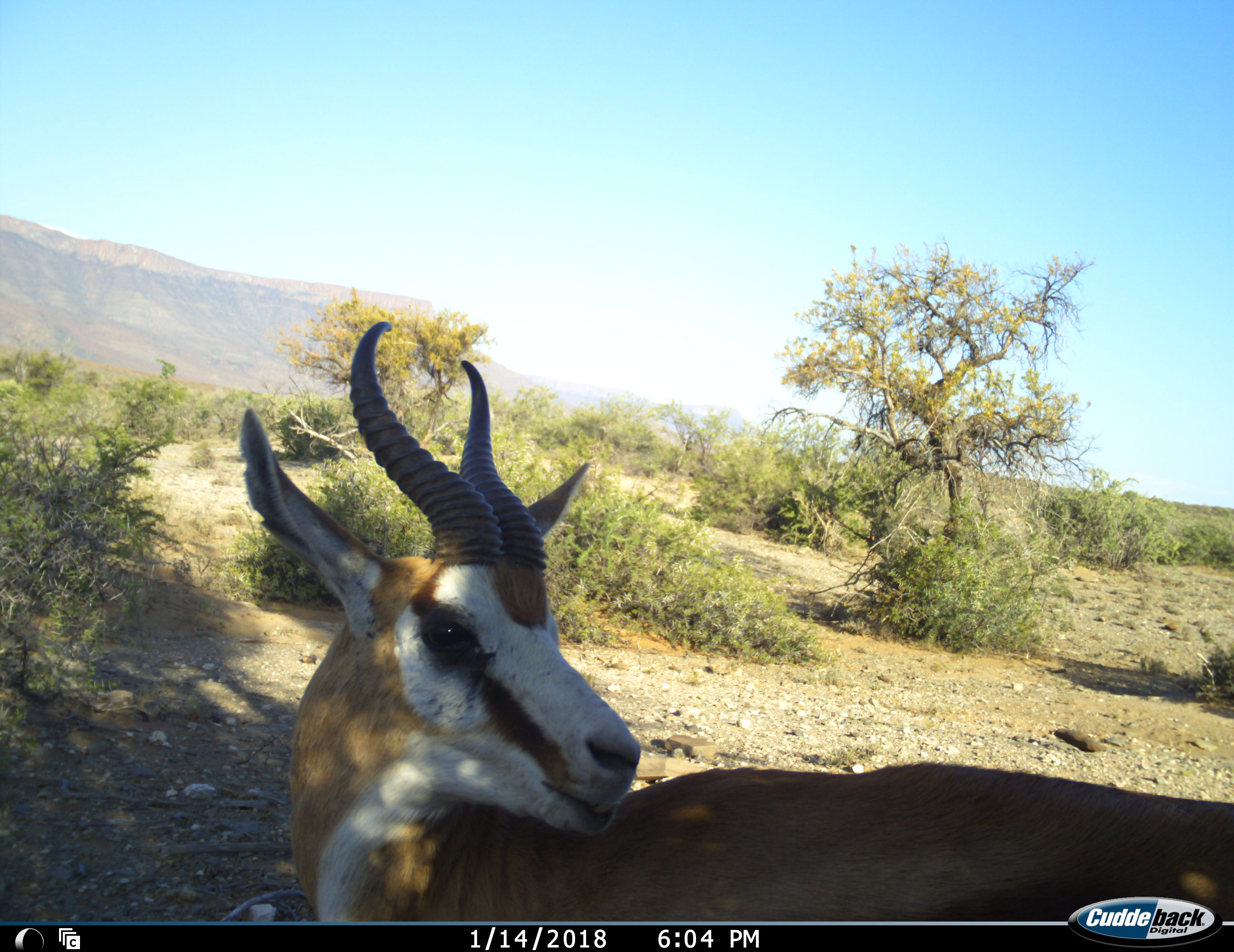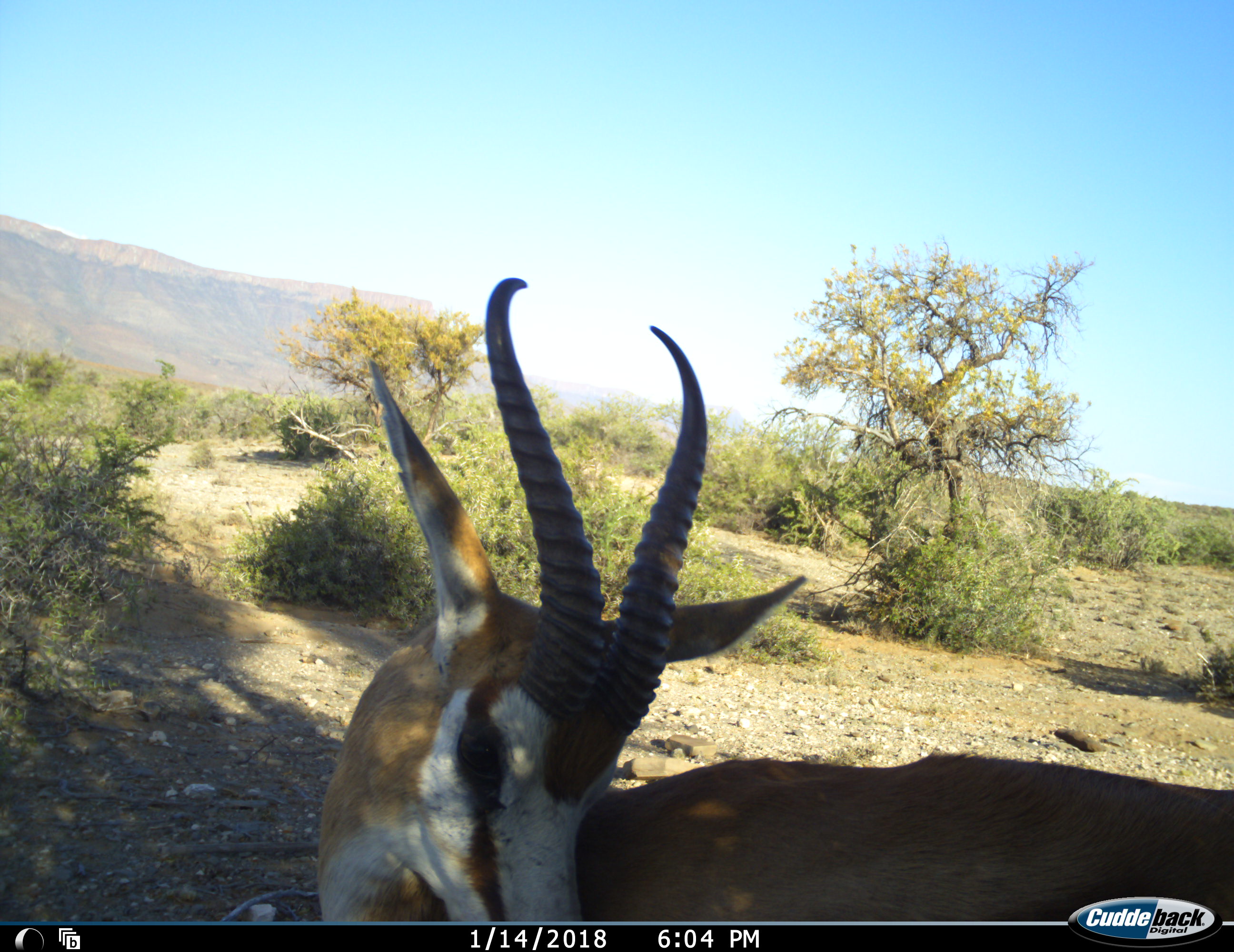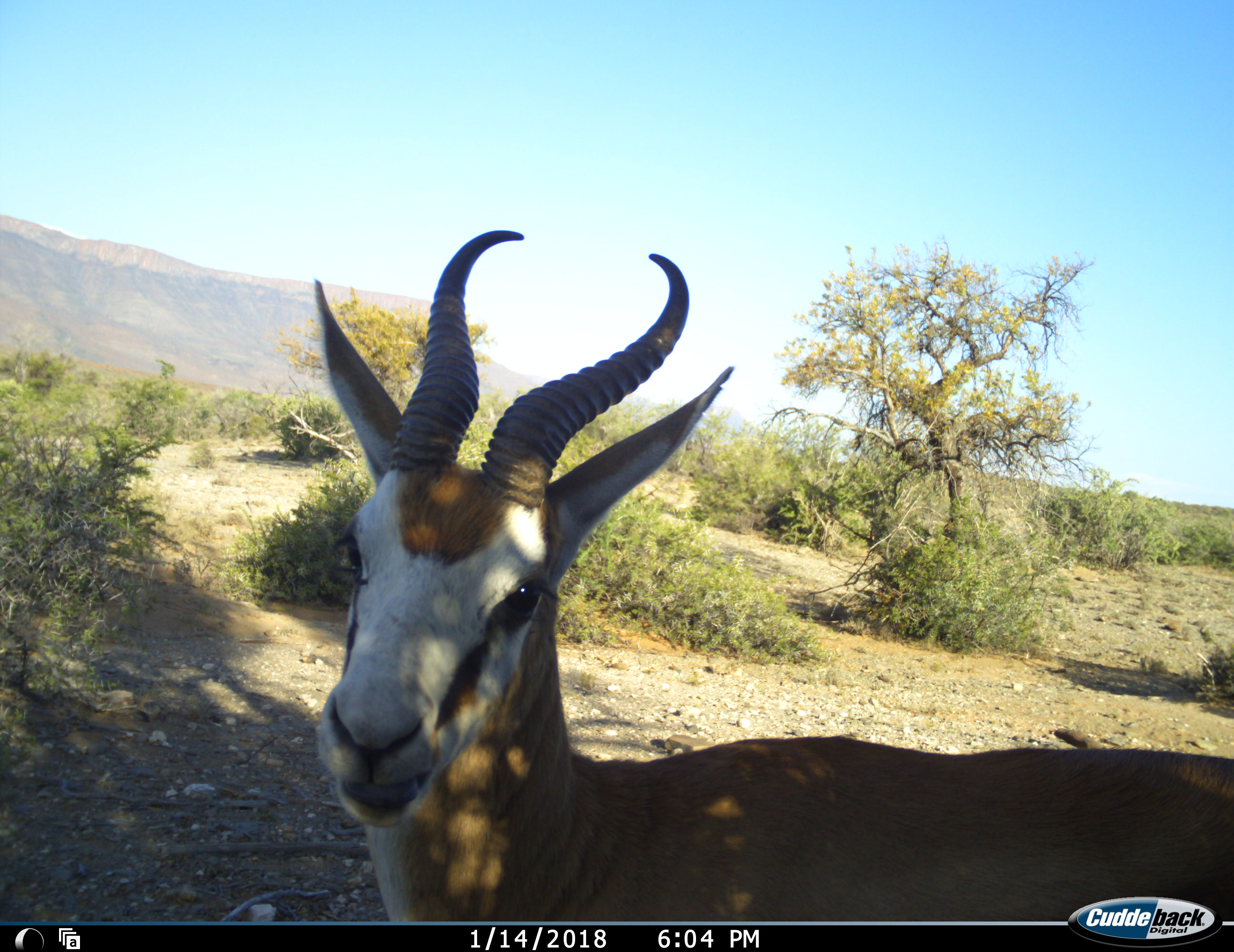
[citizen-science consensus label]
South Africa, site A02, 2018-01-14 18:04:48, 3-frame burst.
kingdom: Animalia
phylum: Chordata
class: Mammalia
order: Artiodactyla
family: Bovidae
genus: Antidorcas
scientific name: Antidorcas marsupialis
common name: springbok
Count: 1.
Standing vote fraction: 80%.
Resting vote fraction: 10%.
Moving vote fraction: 20%.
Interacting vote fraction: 10%.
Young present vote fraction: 10%.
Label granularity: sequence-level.